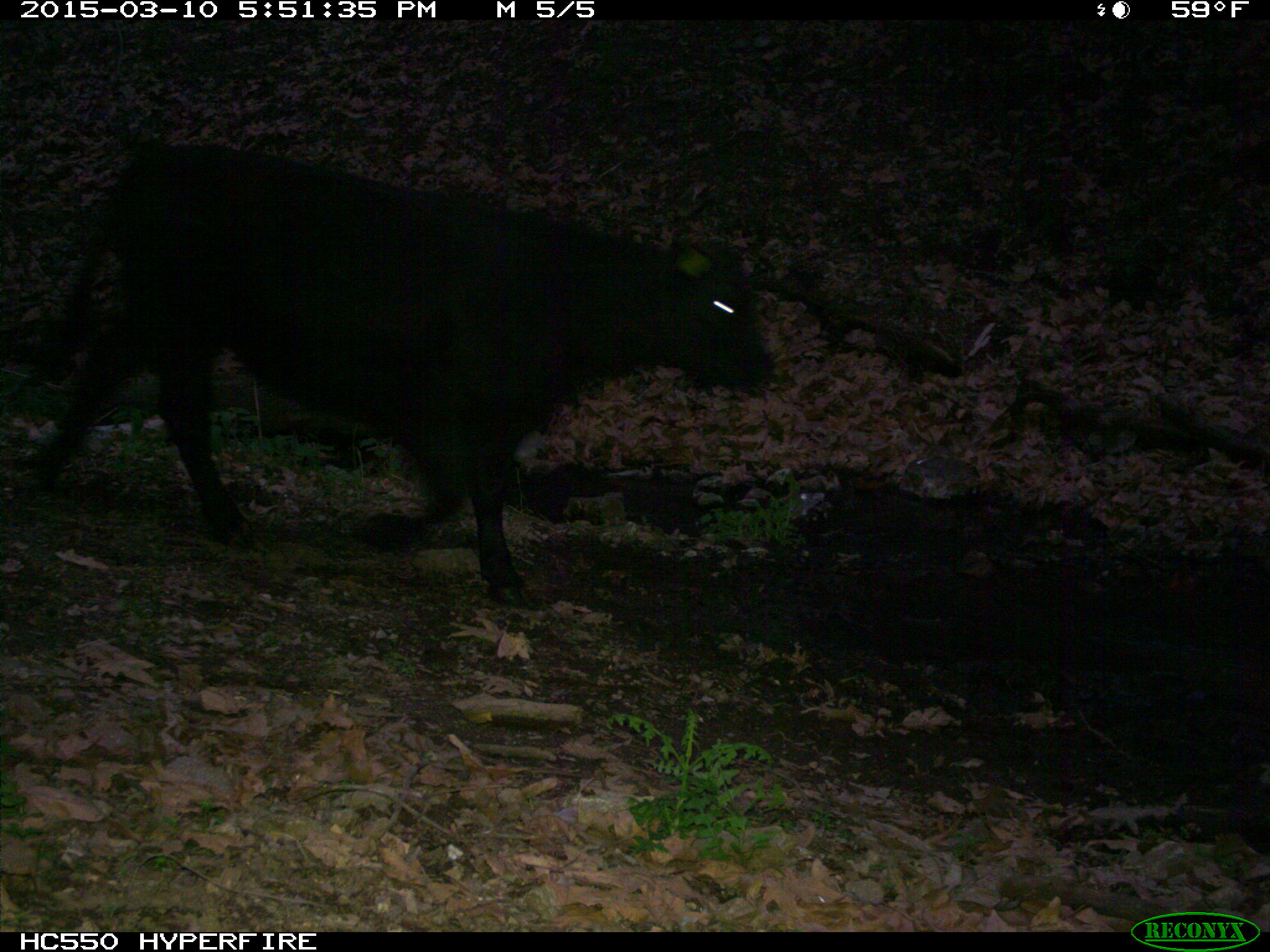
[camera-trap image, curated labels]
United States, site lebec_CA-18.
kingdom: Animalia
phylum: Chordata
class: Mammalia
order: Artiodactyla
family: Bovidae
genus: Bos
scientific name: Bos taurus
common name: domestic cow